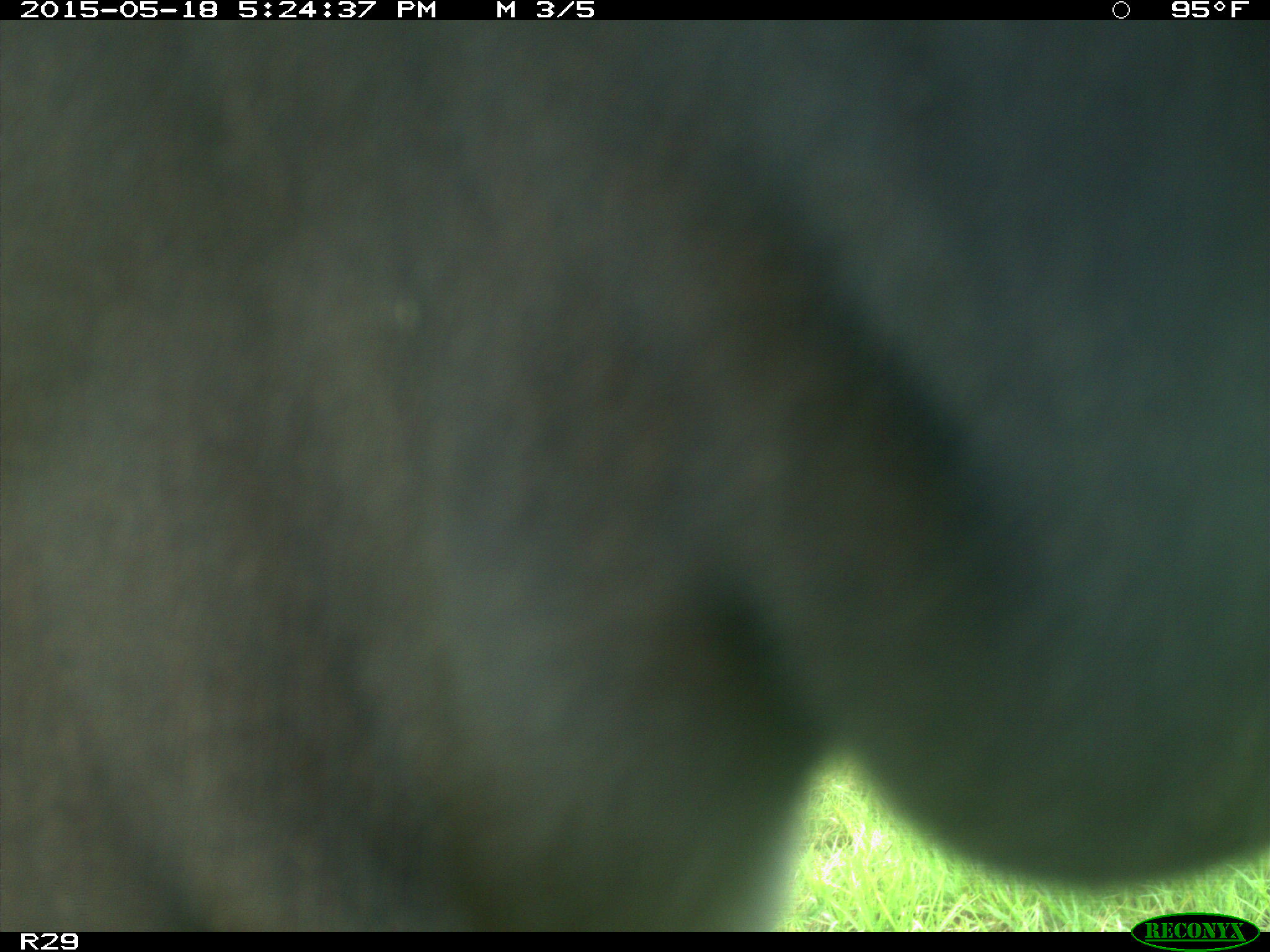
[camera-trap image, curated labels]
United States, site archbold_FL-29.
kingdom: Animalia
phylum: Chordata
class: Mammalia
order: Artiodactyla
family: Bovidae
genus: Bos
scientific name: Bos taurus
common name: domestic cow